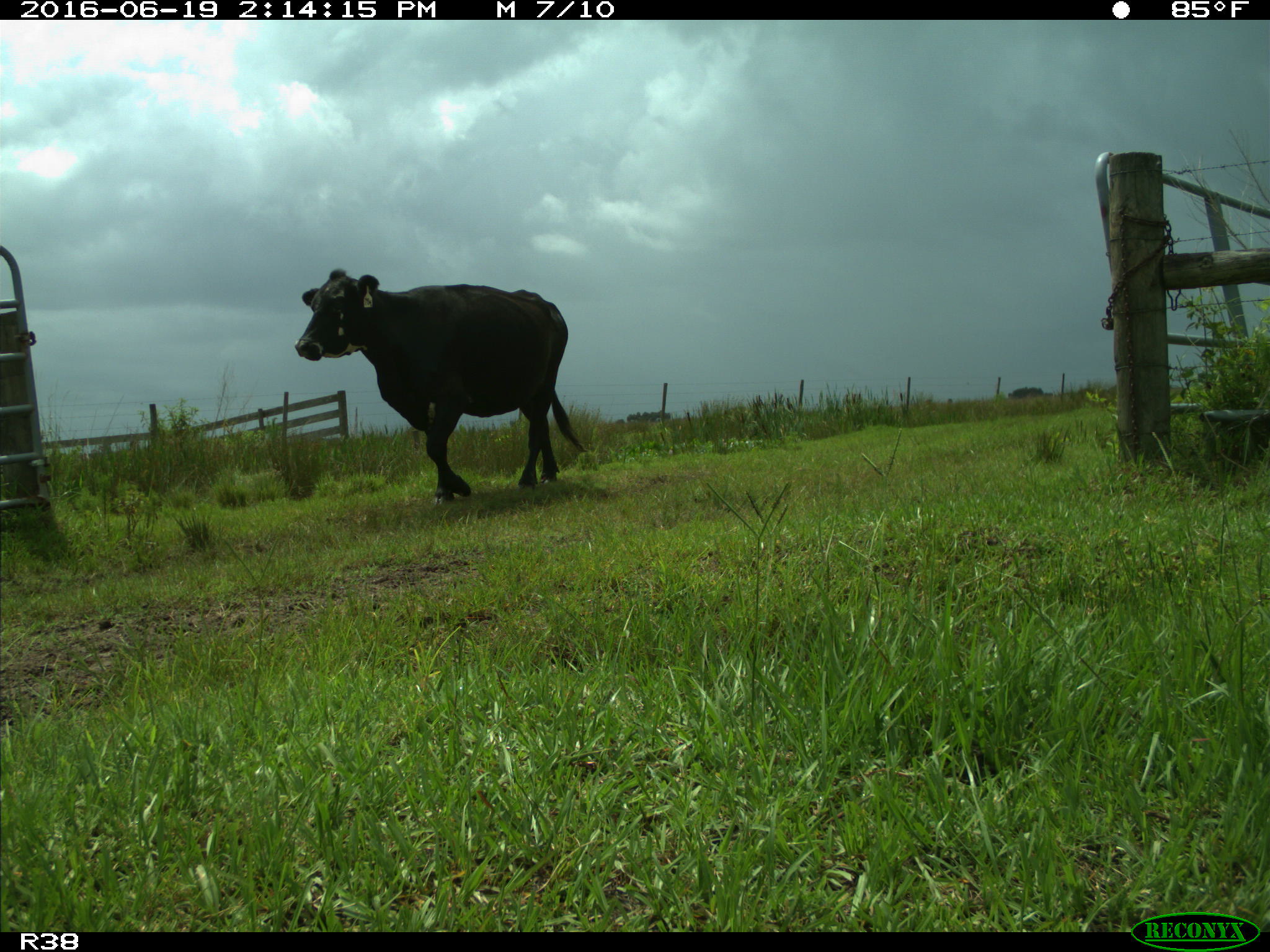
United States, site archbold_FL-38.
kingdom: Animalia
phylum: Chordata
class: Mammalia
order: Artiodactyla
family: Bovidae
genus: Bos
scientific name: Bos taurus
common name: domestic cow